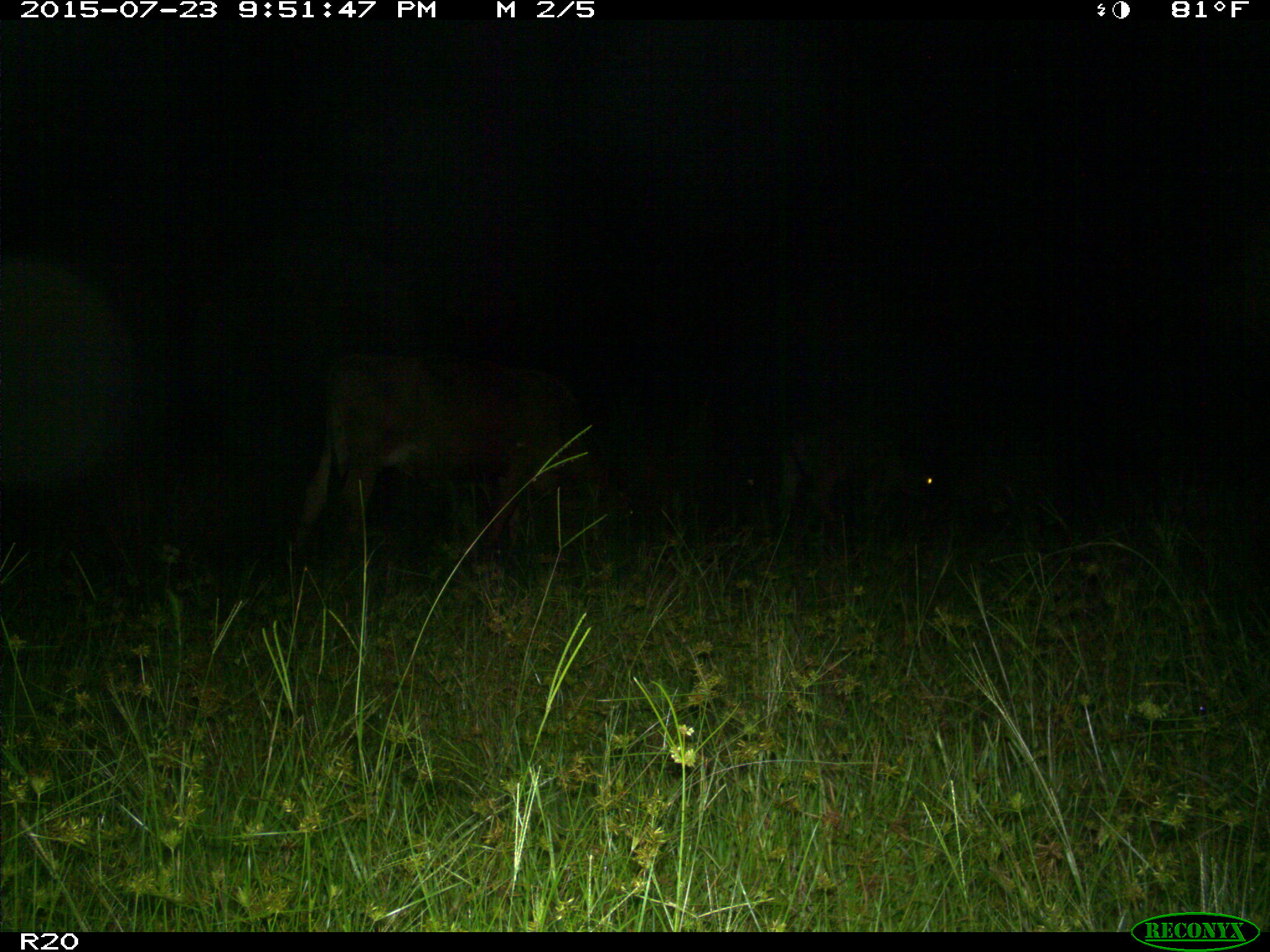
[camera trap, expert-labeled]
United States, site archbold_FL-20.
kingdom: Animalia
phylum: Chordata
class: Mammalia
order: Artiodactyla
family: Bovidae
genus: Bos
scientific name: Bos taurus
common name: domestic cow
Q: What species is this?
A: Bos taurus (domestic cow).